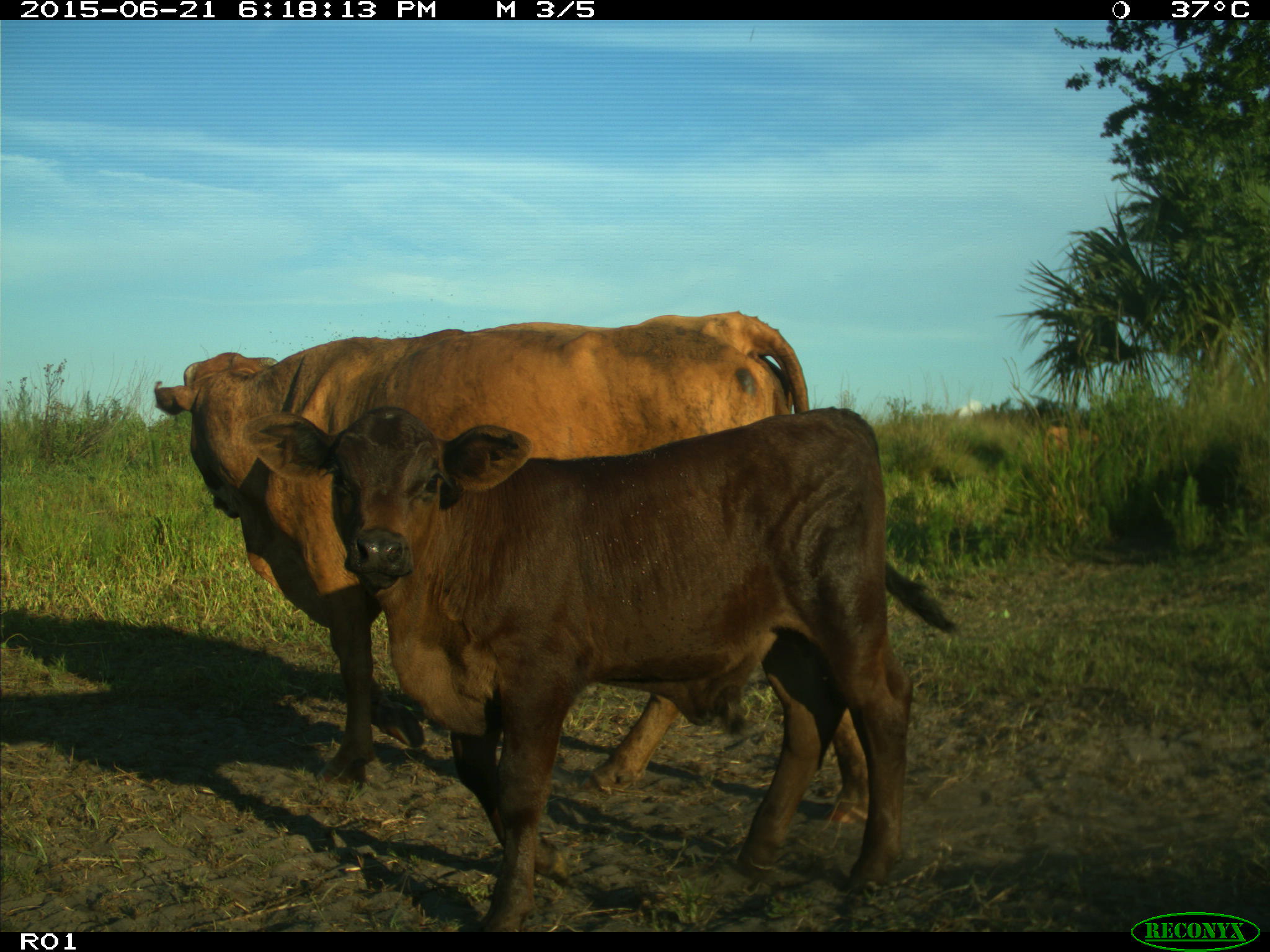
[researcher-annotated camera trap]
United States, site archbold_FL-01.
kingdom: Animalia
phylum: Chordata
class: Mammalia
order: Artiodactyla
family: Bovidae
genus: Bos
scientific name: Bos taurus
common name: domestic cow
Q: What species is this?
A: Bos taurus (domestic cow).